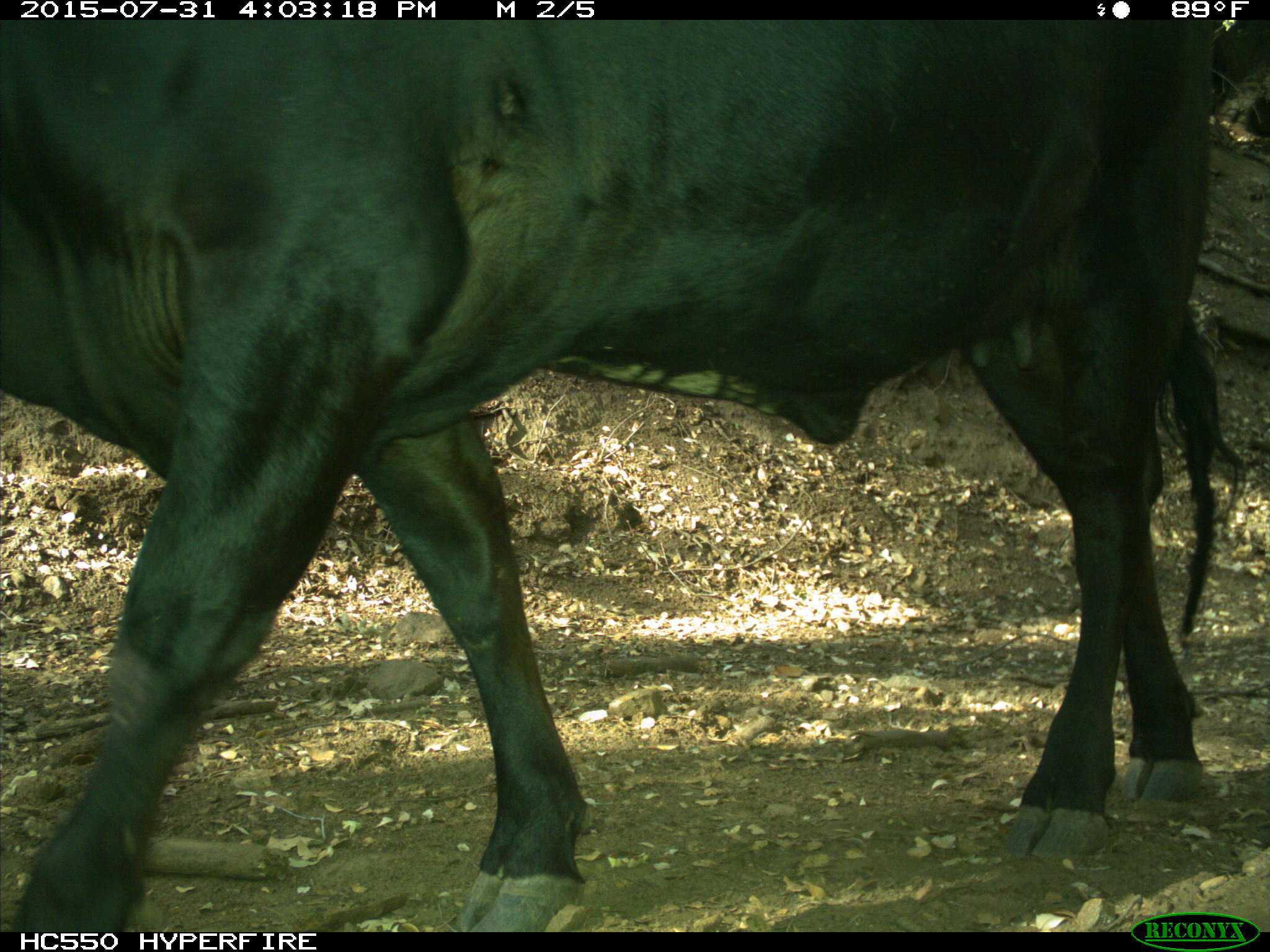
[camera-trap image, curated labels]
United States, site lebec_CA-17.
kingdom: Animalia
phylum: Chordata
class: Mammalia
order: Artiodactyla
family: Bovidae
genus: Bos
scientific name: Bos taurus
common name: domestic cow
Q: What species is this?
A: Bos taurus (domestic cow).